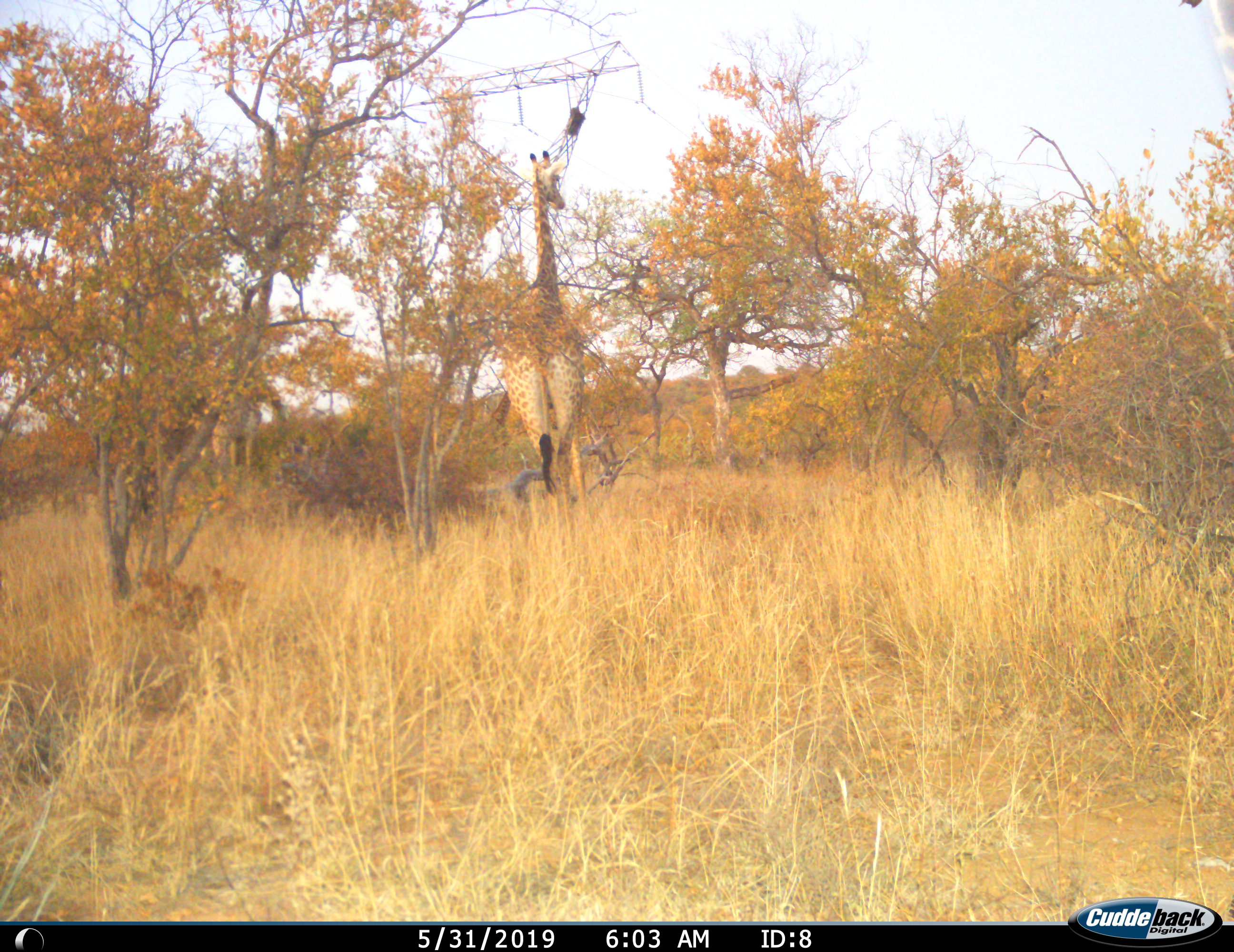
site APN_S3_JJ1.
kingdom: Animalia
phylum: Chordata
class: Mammalia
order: Artiodactyla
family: Giraffidae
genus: Giraffa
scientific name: Giraffa camelopardalis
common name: giraffe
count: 1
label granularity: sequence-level